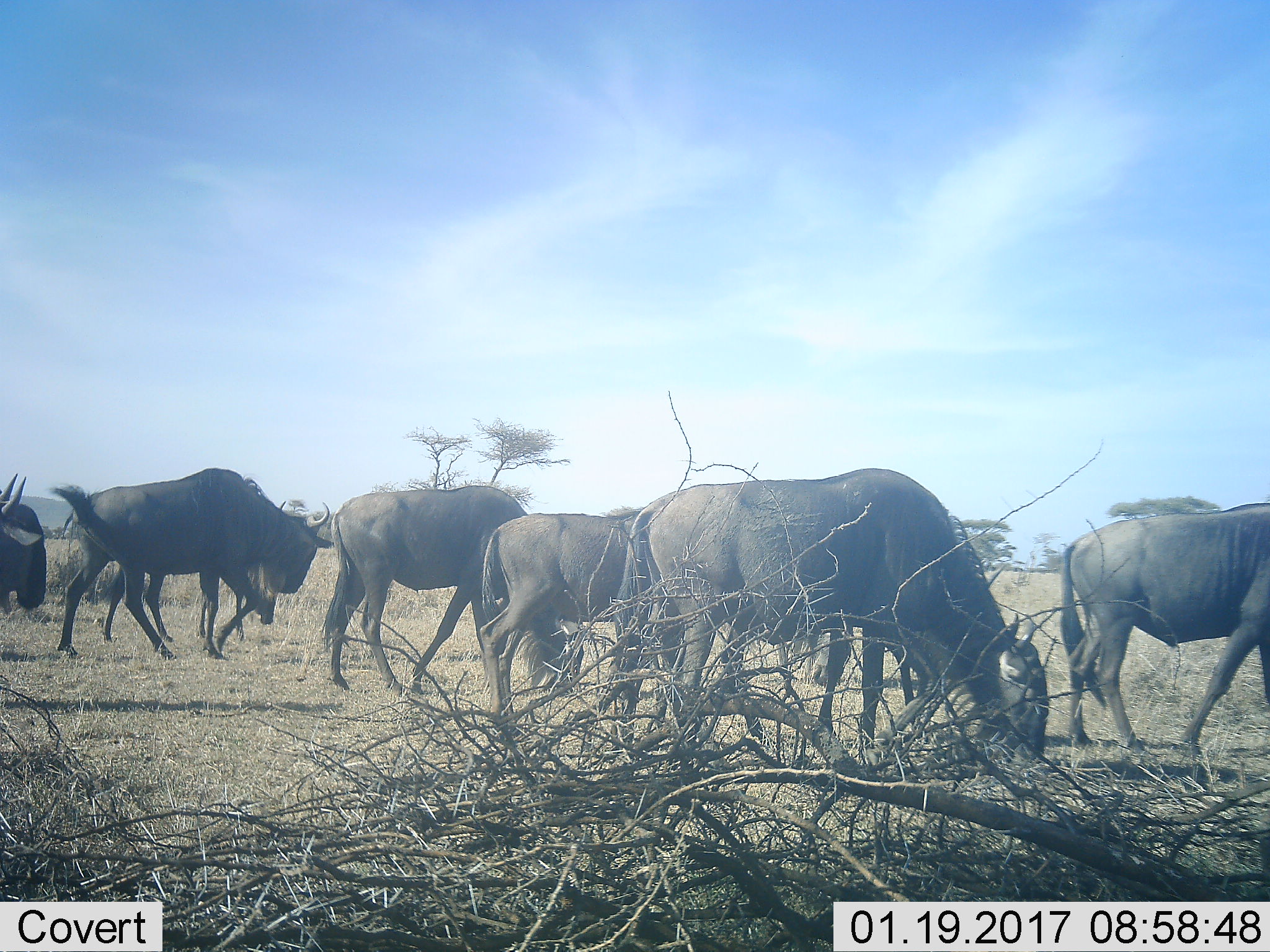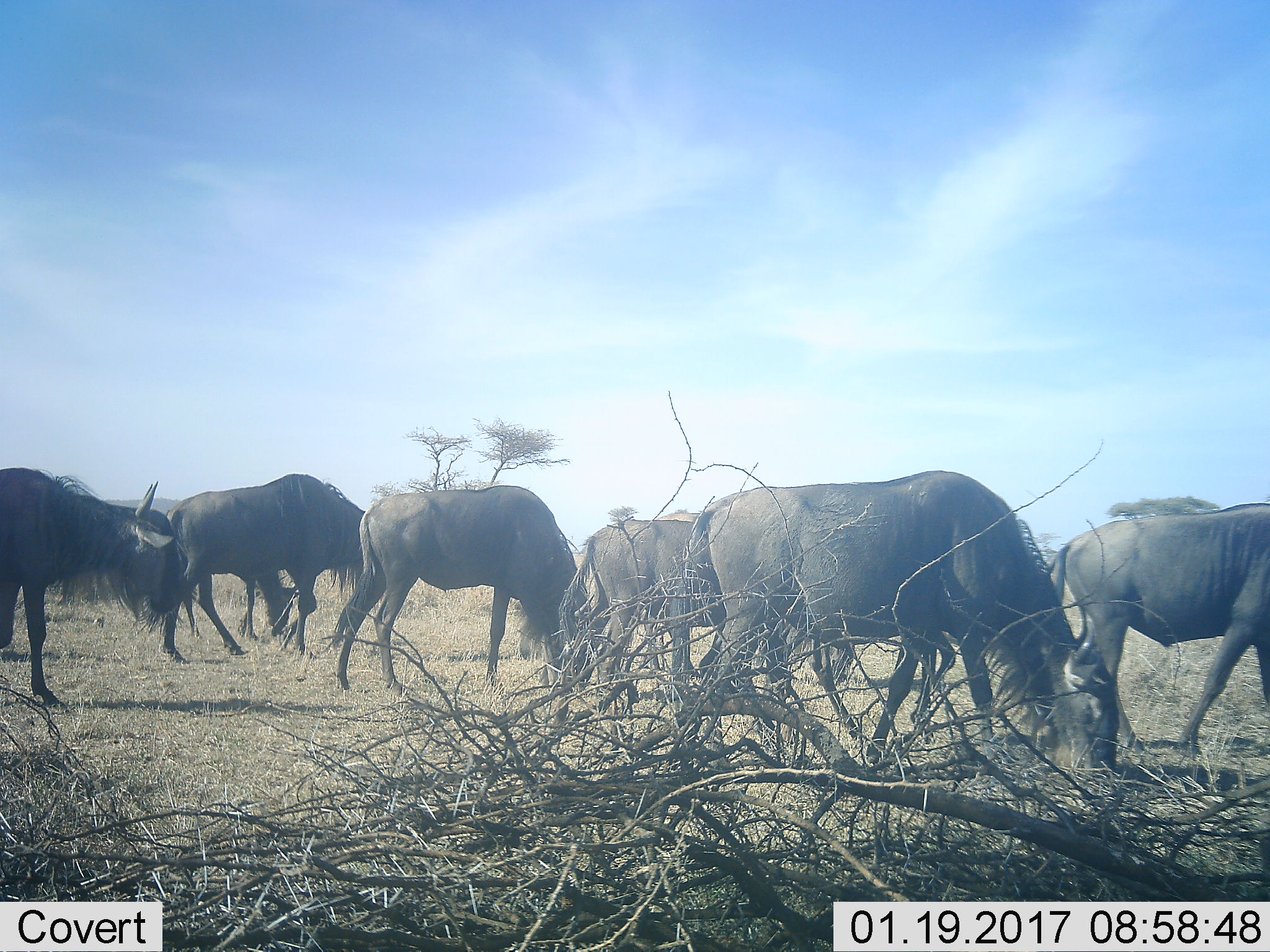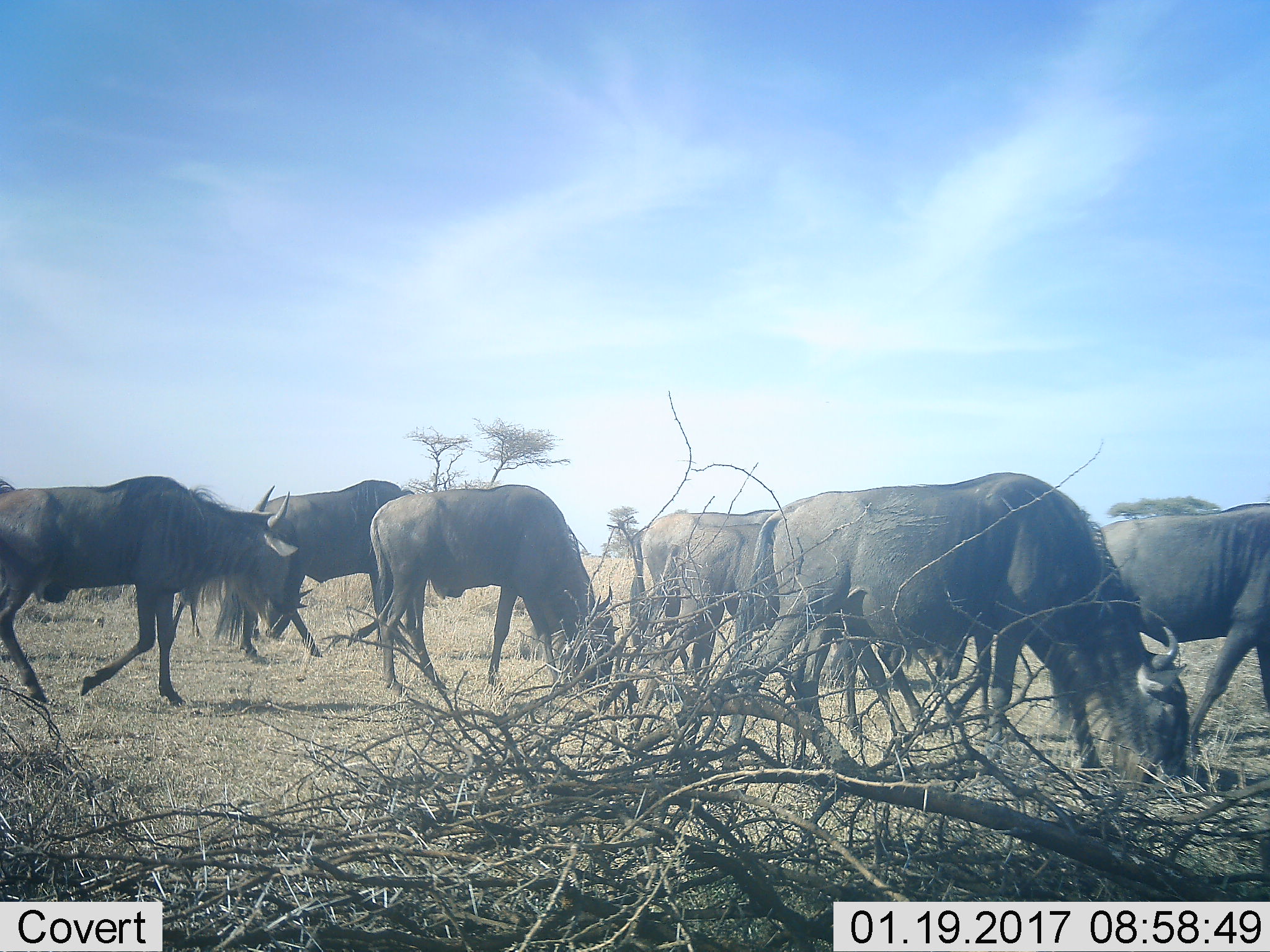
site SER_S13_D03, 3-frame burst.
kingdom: Animalia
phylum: Chordata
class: Mammalia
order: Artiodactyla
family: Bovidae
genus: Connochaetes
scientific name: Connochaetes taurinus taurinus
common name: blue wildebeest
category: wildebeestblue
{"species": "wildebeestblue (blue wildebeest) (Connochaetes taurinus taurinus)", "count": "6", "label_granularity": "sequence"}